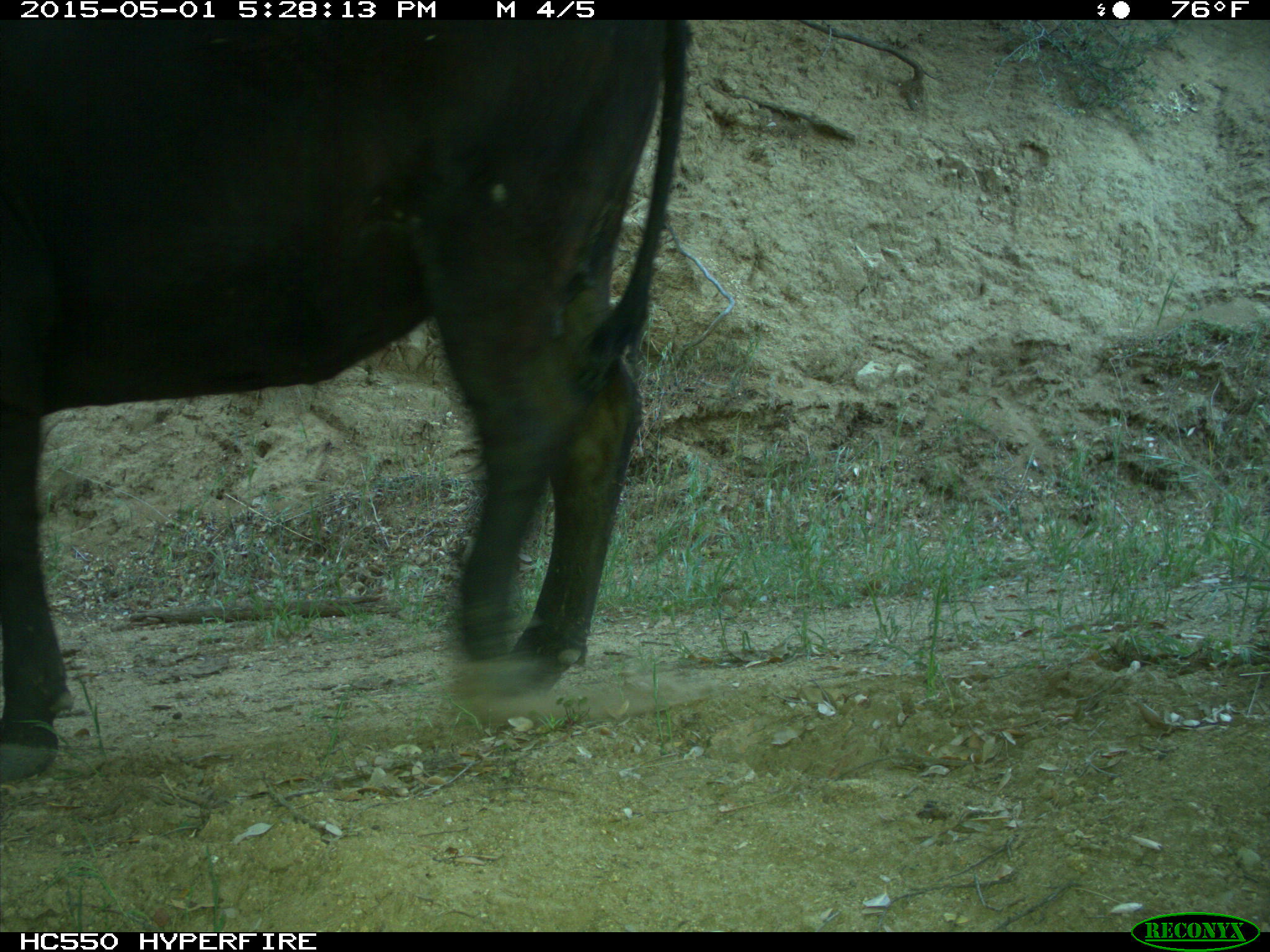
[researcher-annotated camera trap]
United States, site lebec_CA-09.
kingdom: Animalia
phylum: Chordata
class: Mammalia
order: Artiodactyla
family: Bovidae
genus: Bos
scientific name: Bos taurus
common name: domestic cow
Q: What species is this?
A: Bos taurus (domestic cow).